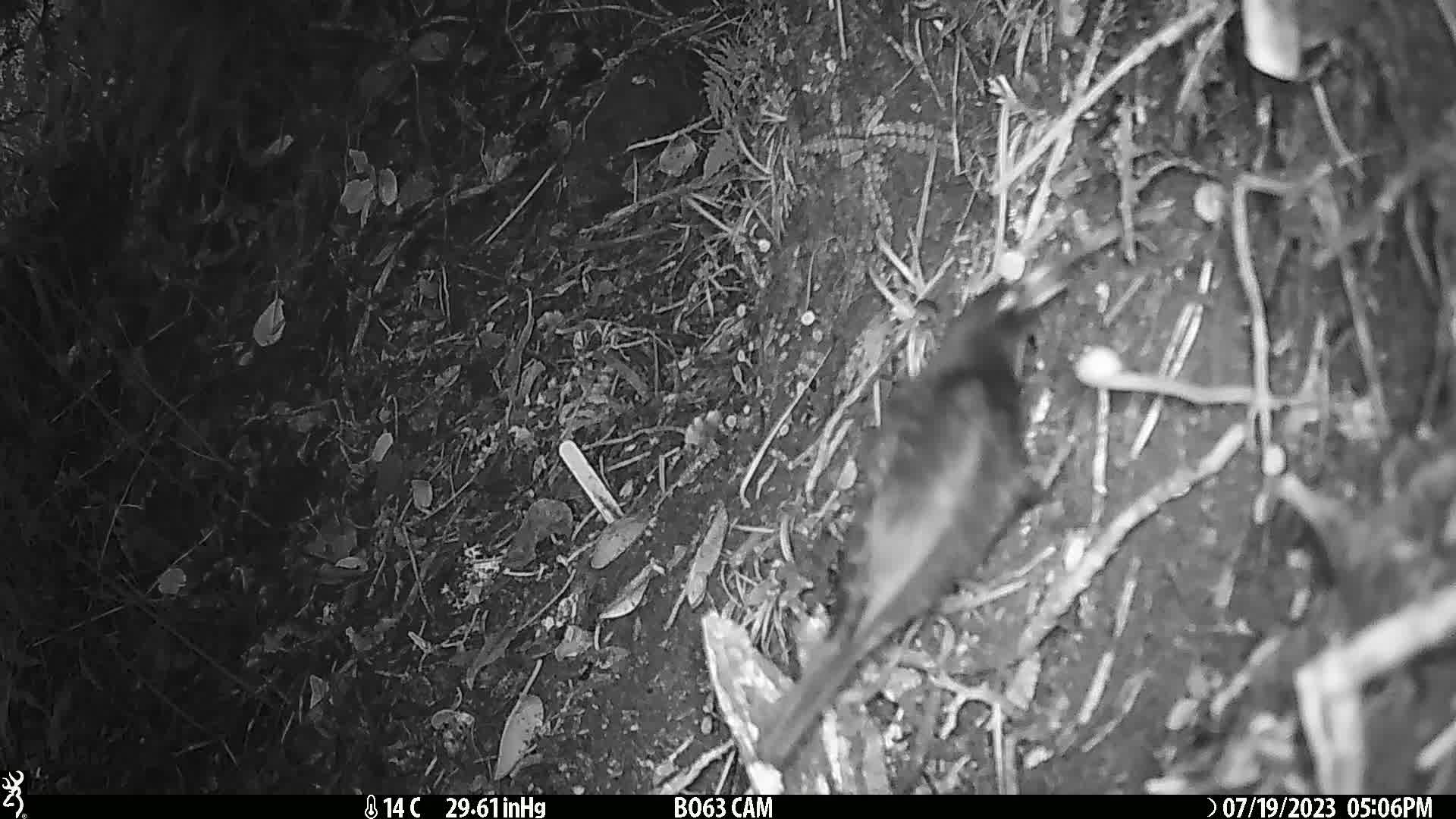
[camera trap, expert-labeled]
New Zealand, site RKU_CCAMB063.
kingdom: Animalia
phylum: Chordata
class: Aves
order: Passeriformes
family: Turdidae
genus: Turdus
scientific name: Turdus merula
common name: eurasian blackbird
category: blackbird